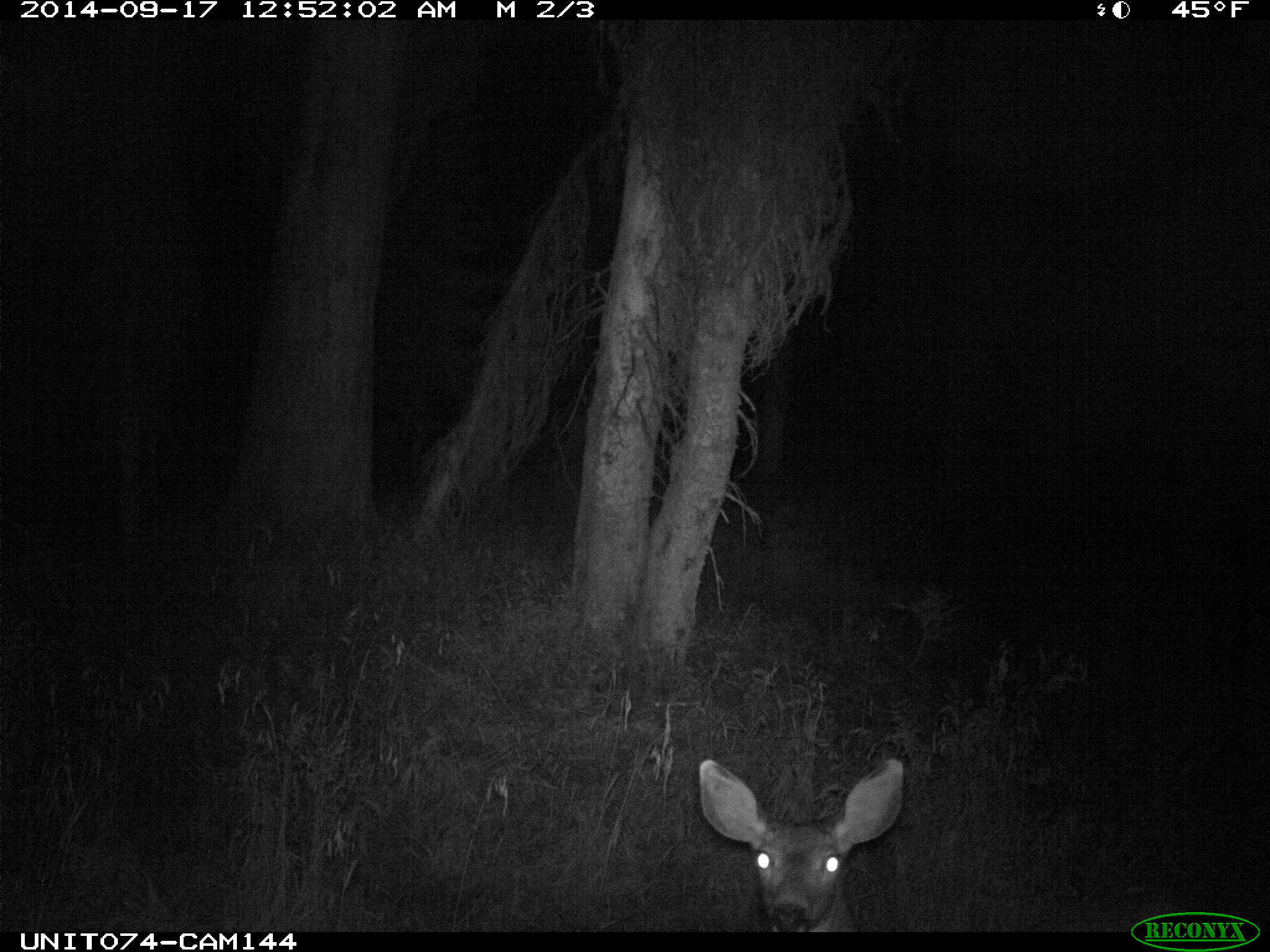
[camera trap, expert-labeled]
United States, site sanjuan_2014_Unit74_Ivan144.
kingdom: Animalia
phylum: Chordata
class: Mammalia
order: Artiodactyla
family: Cervidae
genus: Odocoileus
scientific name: Odocoileus hemionus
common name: mule deer